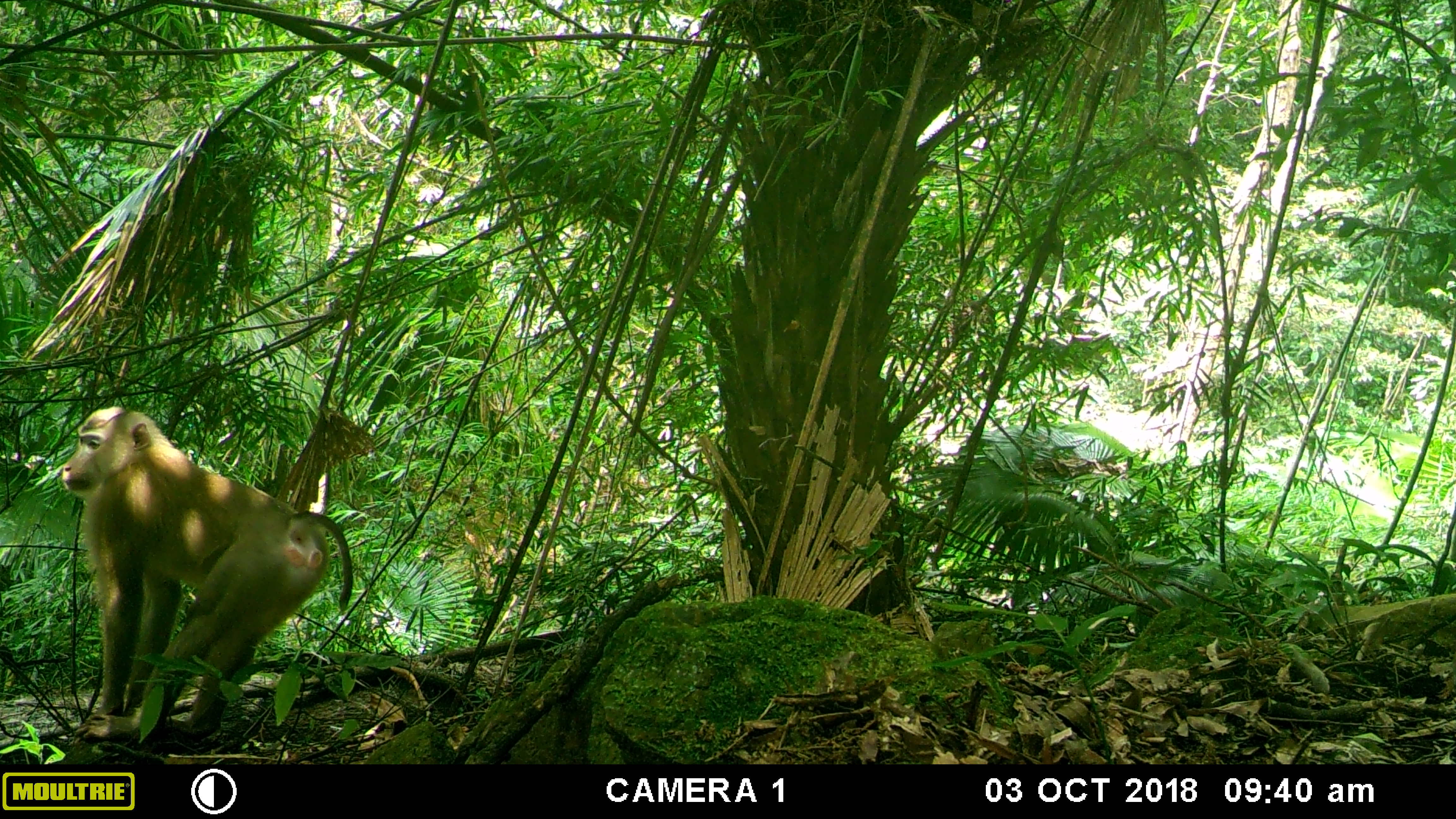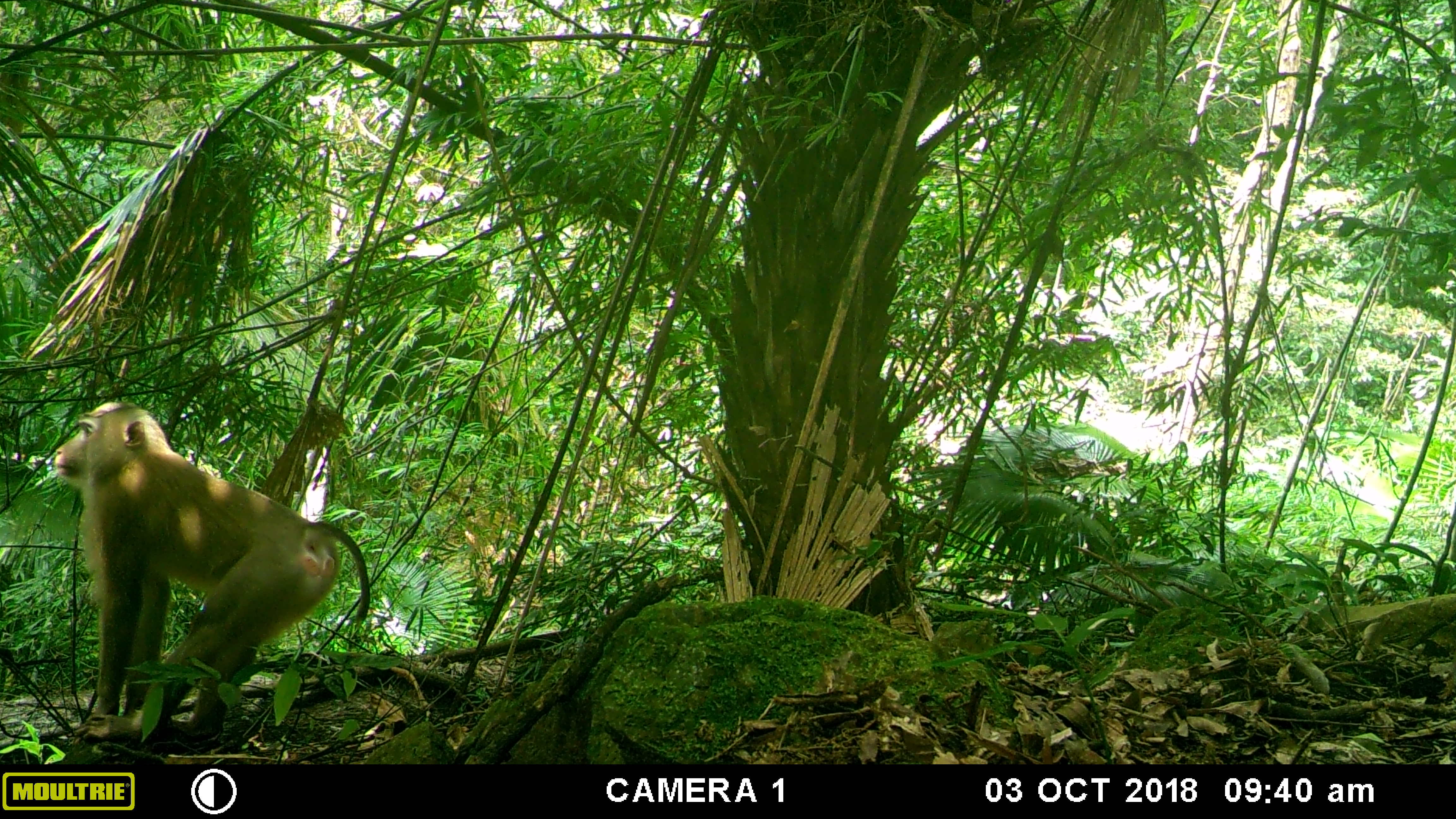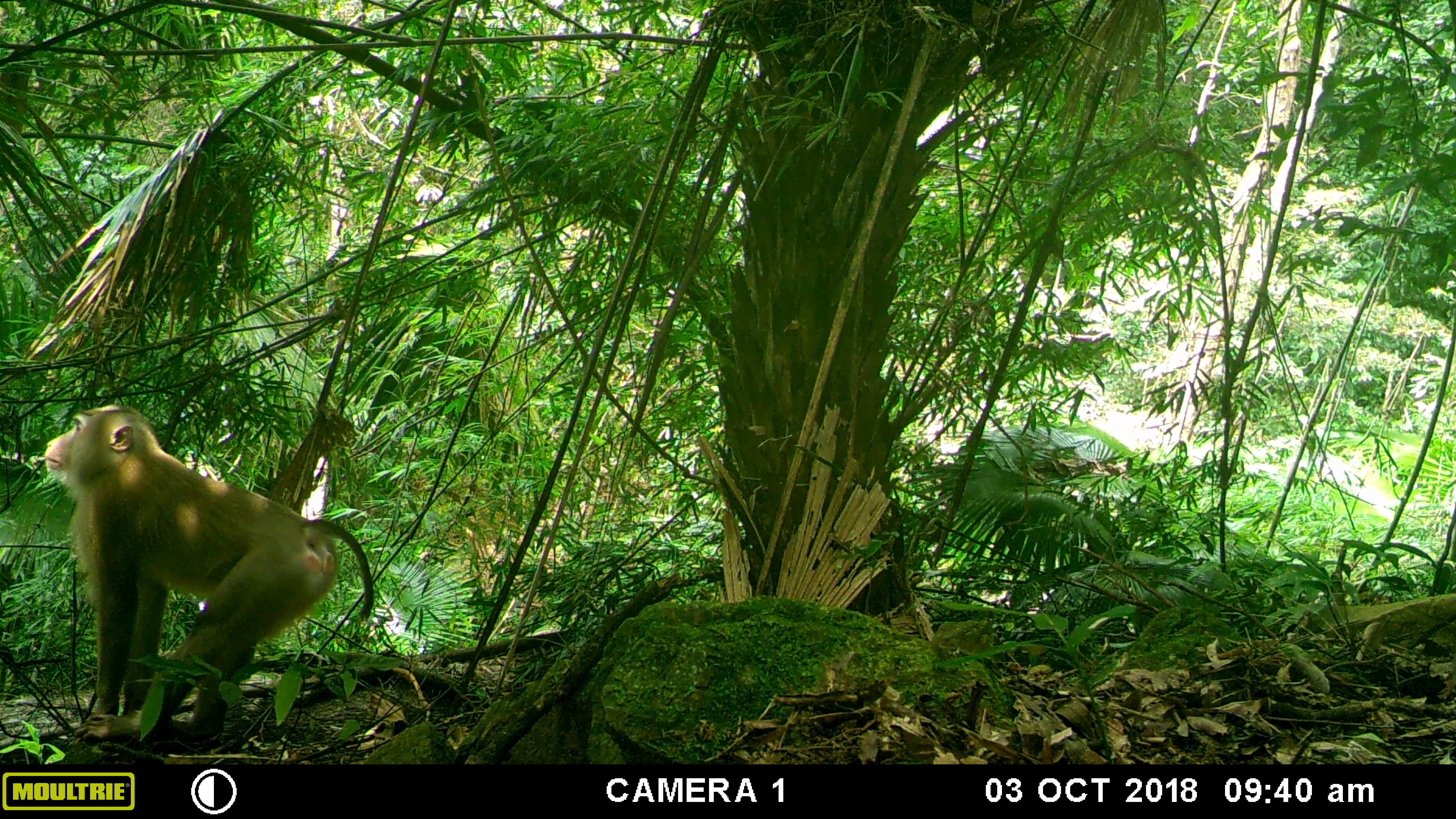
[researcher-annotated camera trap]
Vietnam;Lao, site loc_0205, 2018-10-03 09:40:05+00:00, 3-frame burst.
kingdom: Animalia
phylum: Chordata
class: Mammalia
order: Primates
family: Cercopithecidae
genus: Macaca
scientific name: Macaca nemestrina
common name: pig-tailed macaque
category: pig tailed macaque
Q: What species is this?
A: Pig tailed macaque (pig-tailed macaque) (Macaca nemestrina).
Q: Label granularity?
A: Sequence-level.